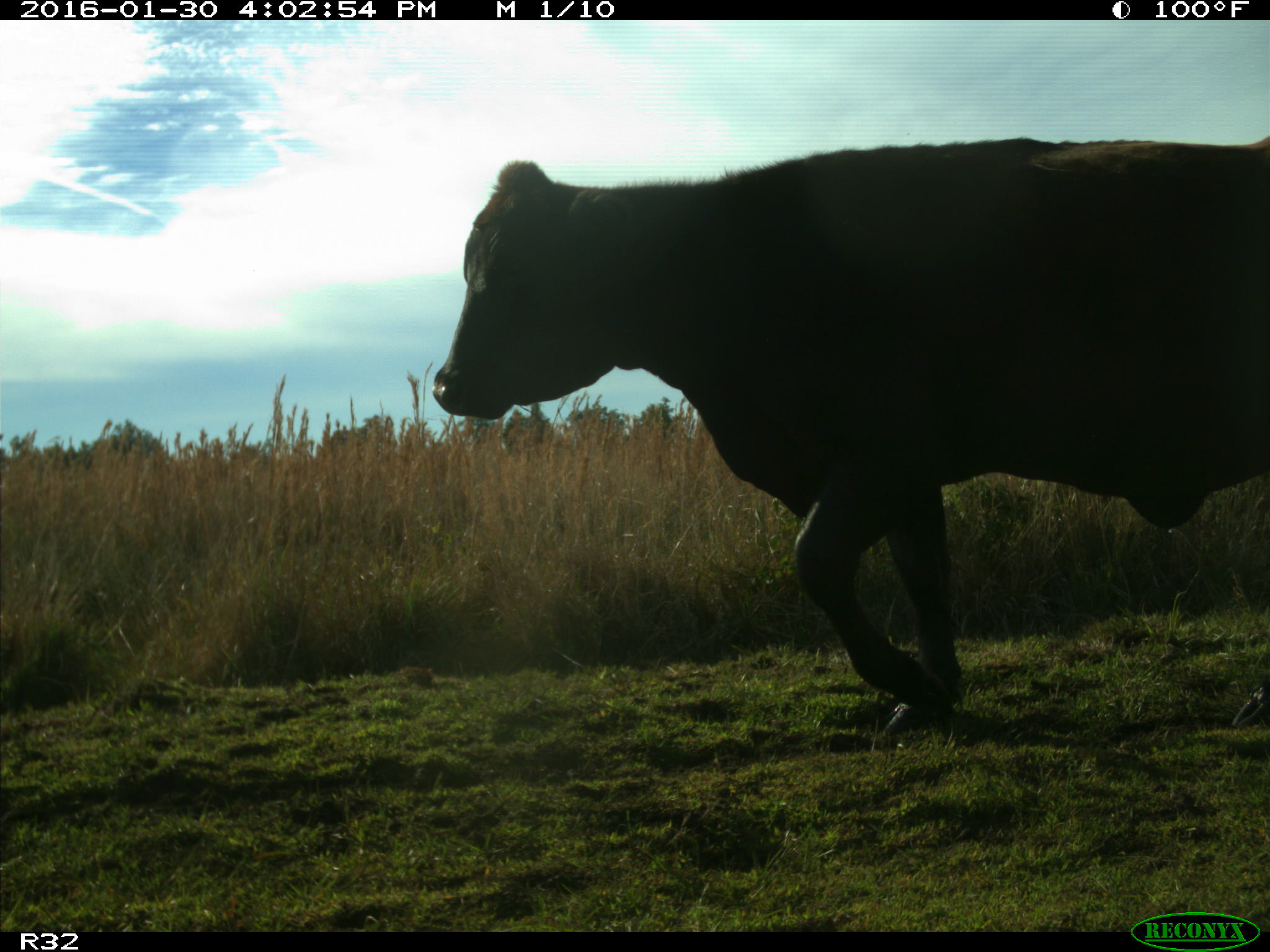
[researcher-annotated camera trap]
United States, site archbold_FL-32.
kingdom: Animalia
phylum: Chordata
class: Mammalia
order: Artiodactyla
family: Bovidae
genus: Bos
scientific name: Bos taurus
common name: domestic cow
Bos taurus (domestic cow).